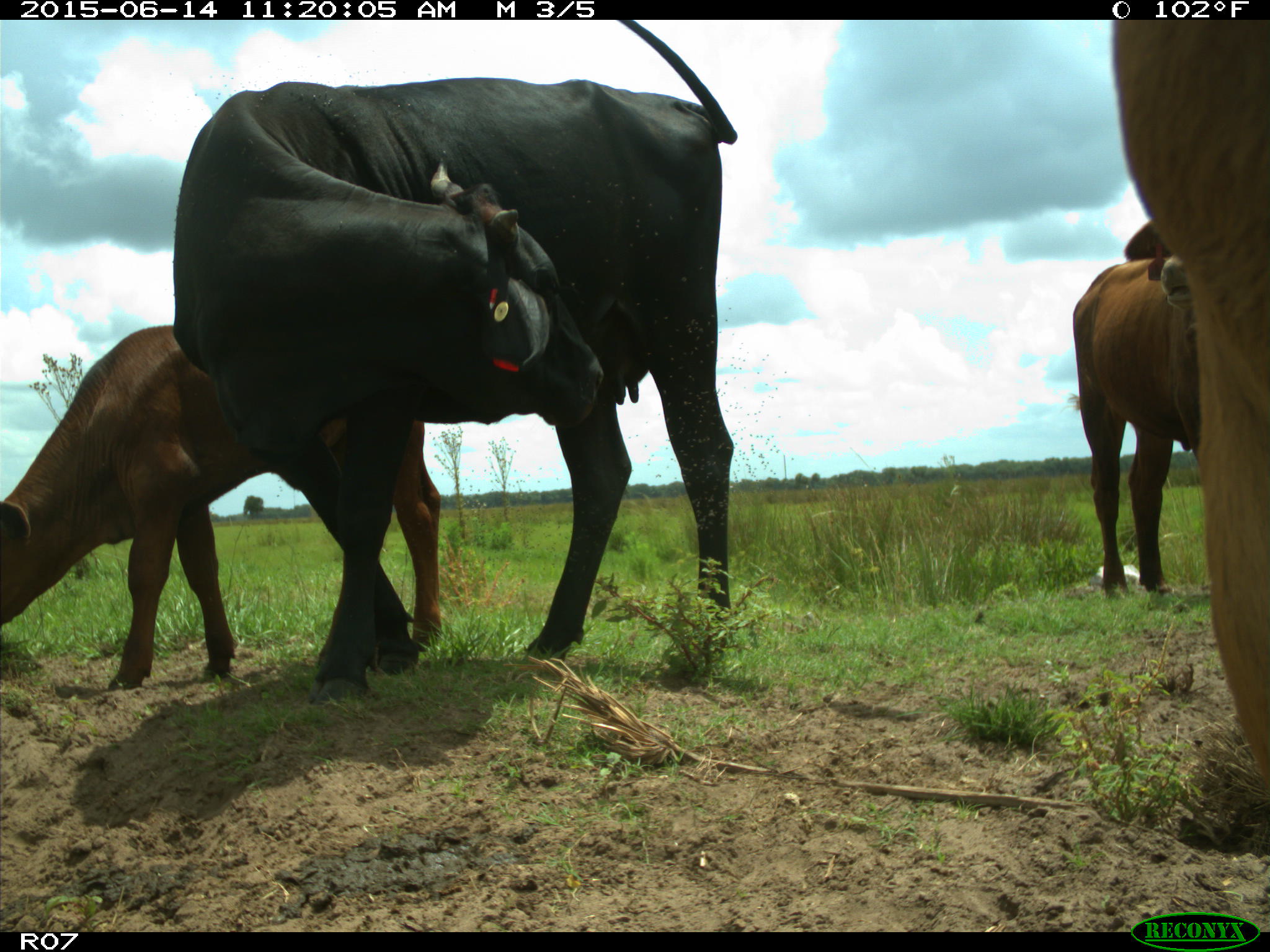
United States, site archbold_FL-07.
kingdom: Animalia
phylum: Chordata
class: Mammalia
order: Artiodactyla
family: Bovidae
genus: Bos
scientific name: Bos taurus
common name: domestic cow